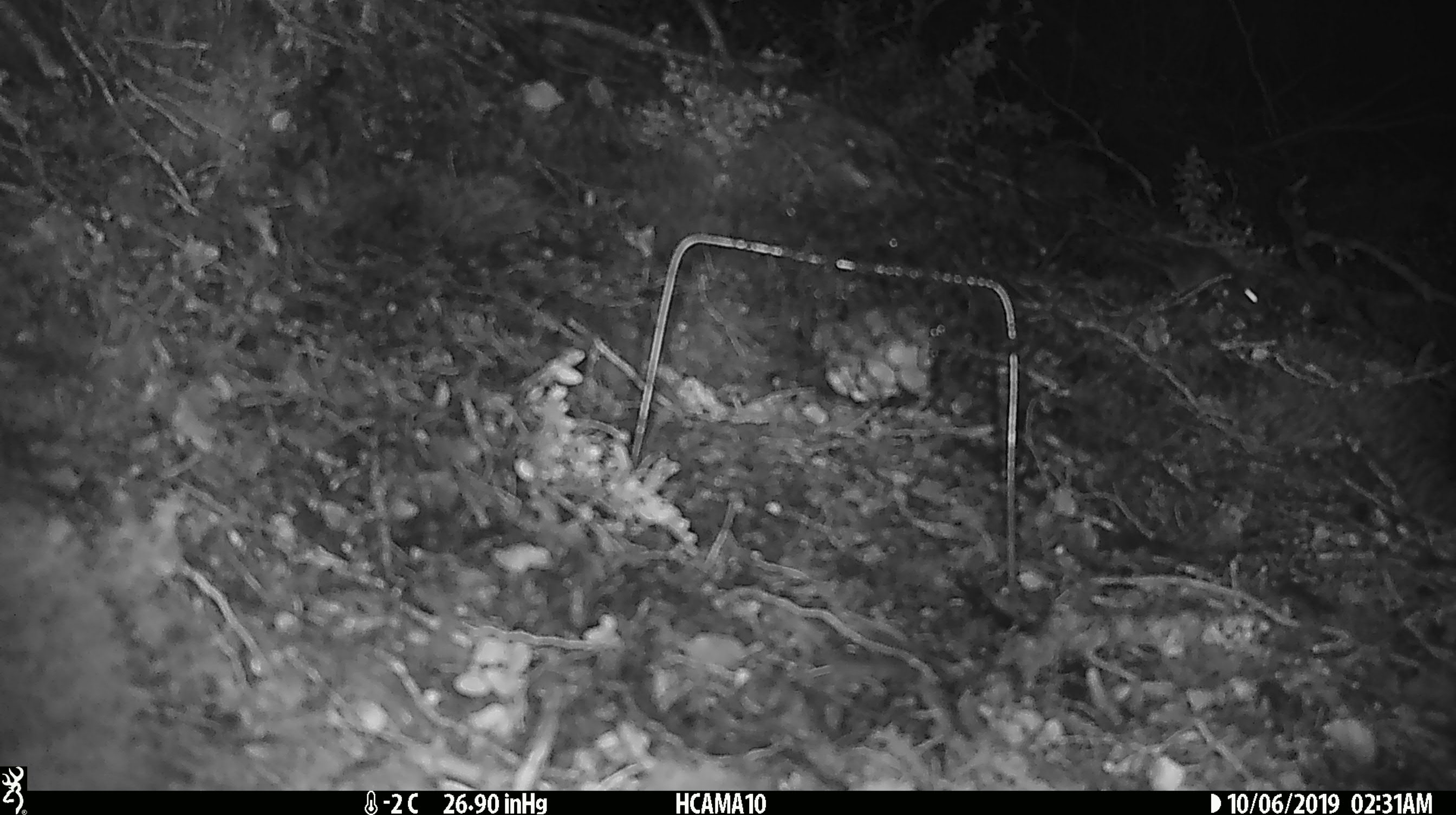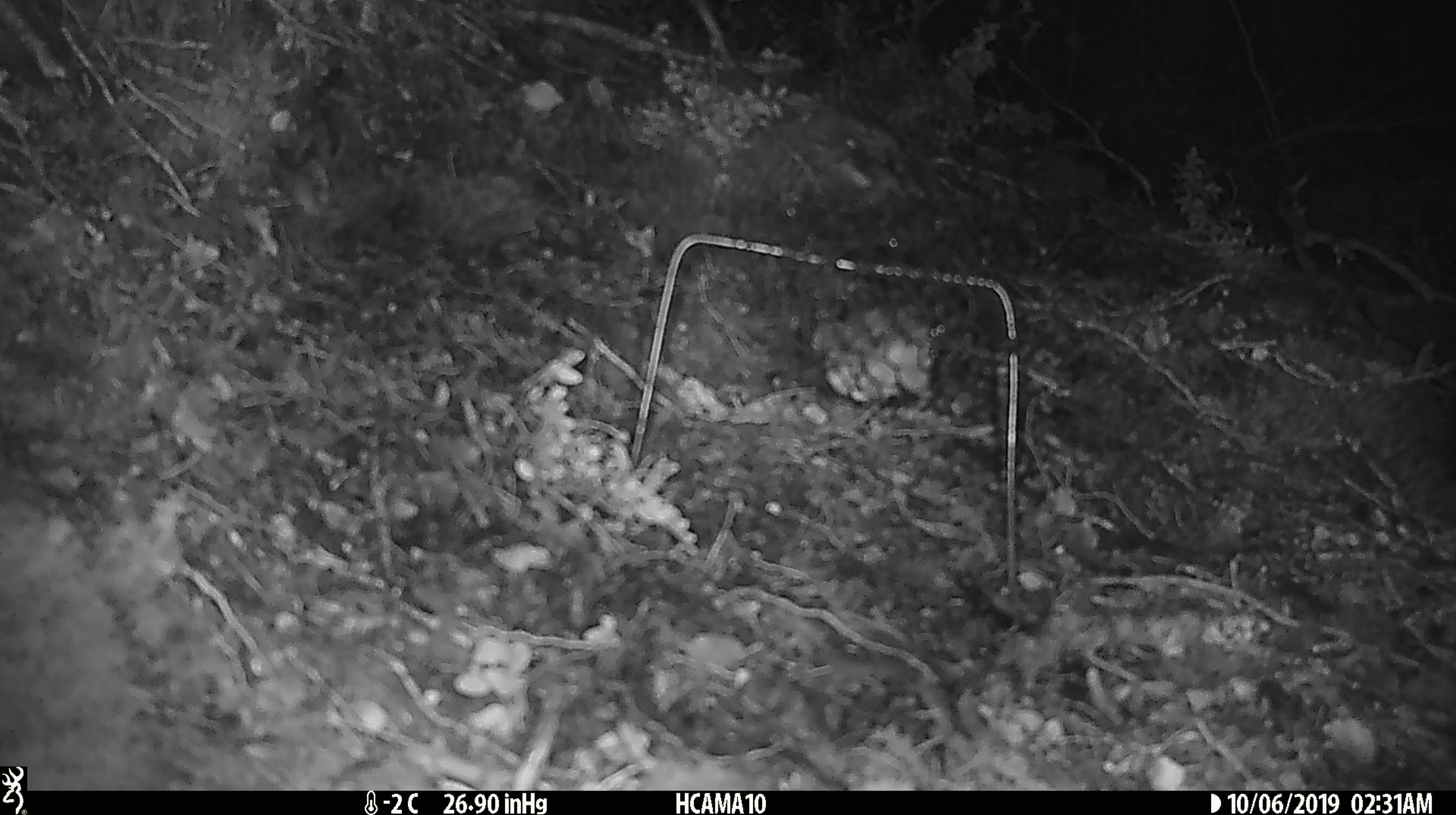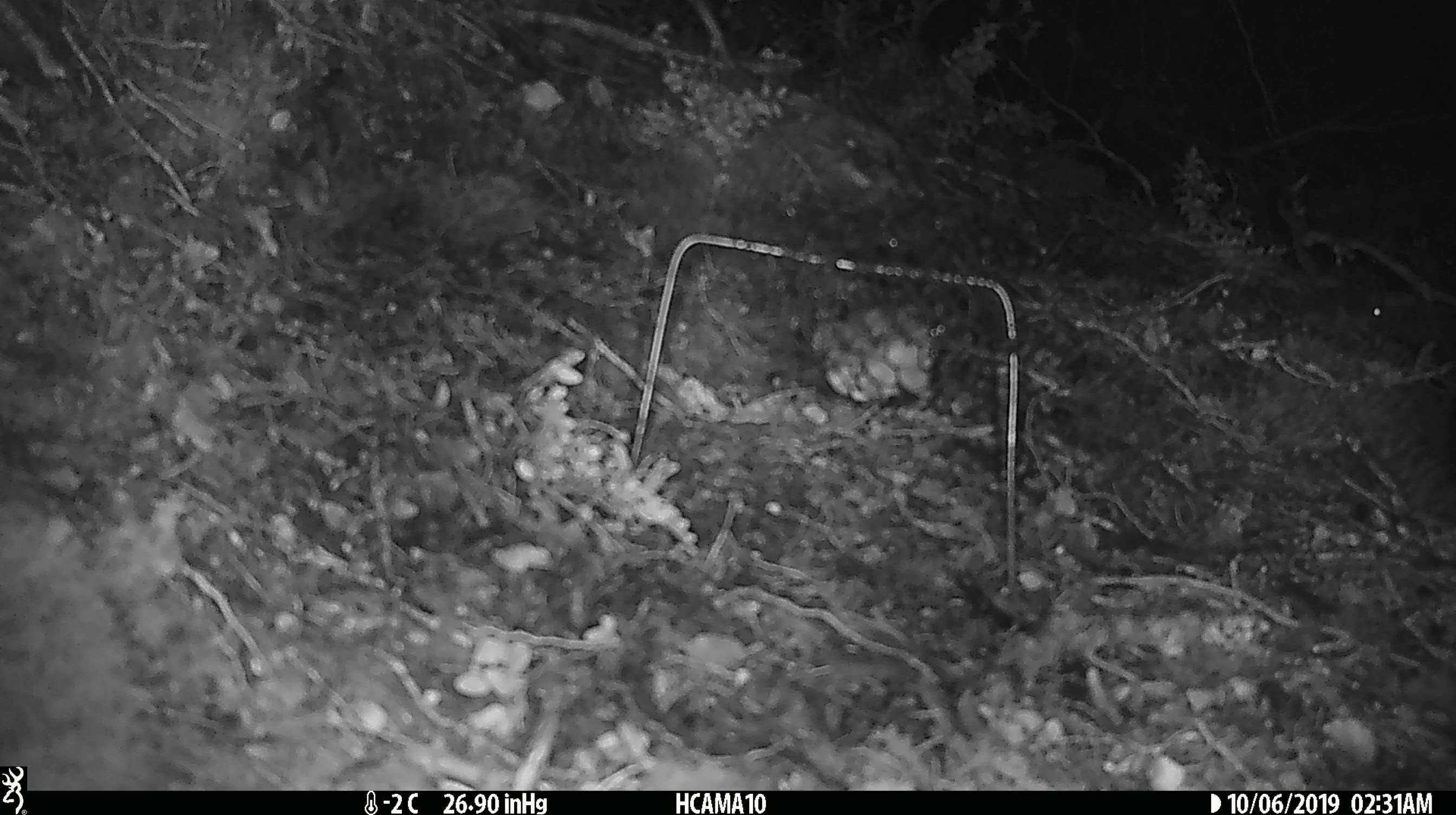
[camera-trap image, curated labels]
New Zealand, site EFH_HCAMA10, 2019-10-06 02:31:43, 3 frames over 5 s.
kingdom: Animalia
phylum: Chordata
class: Mammalia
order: Rodentia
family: Muridae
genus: Mus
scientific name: Mus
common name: mouse